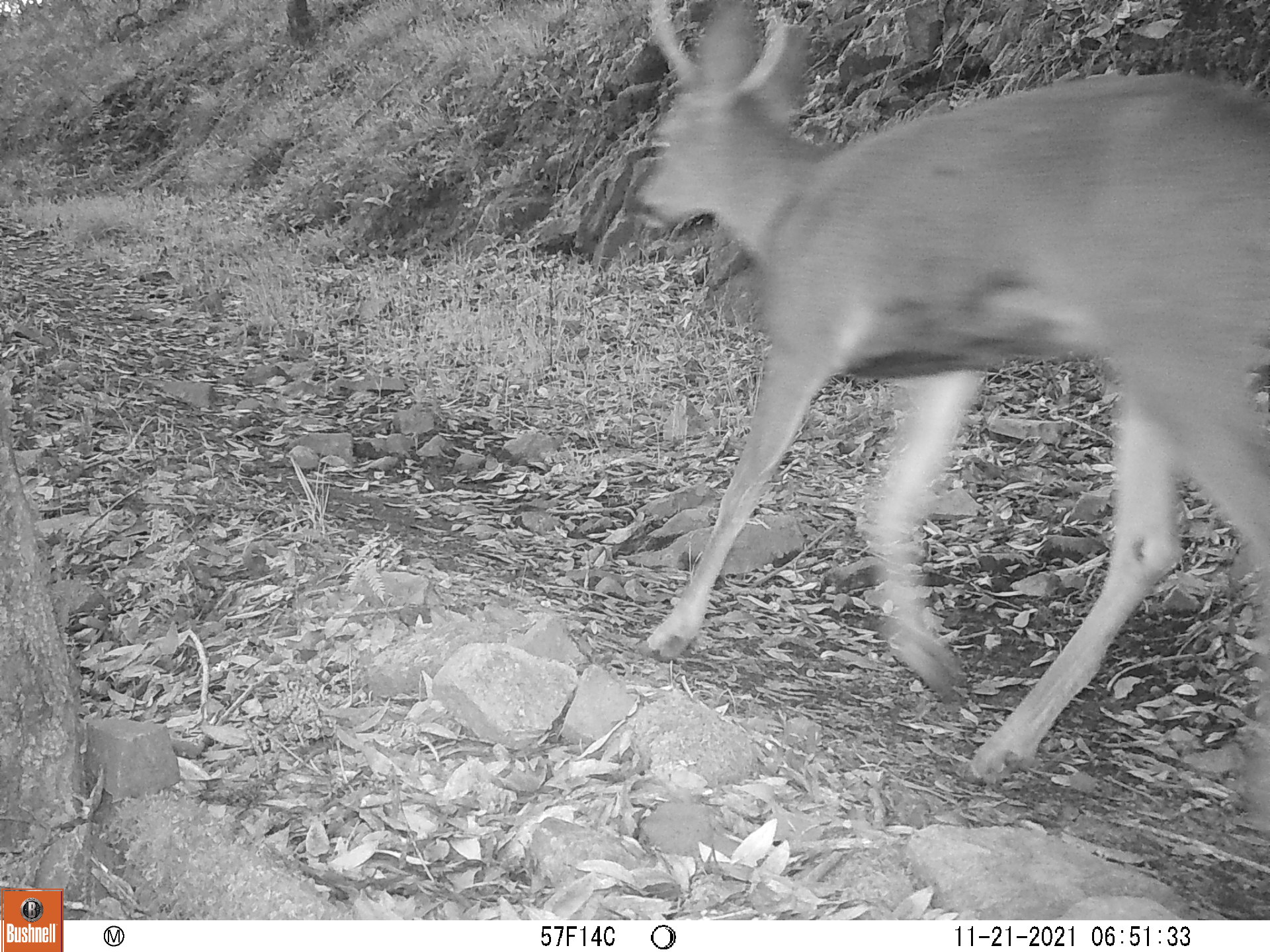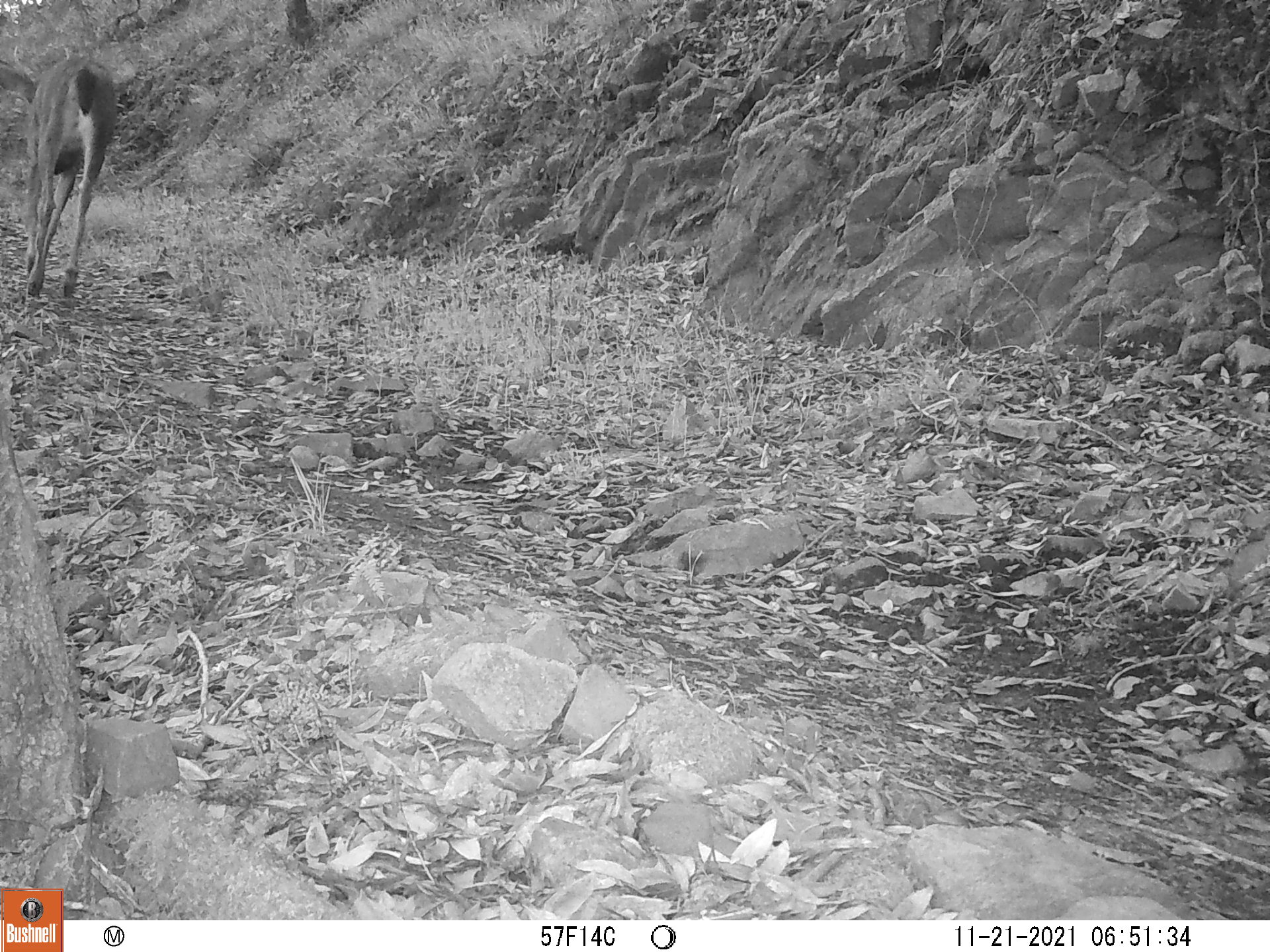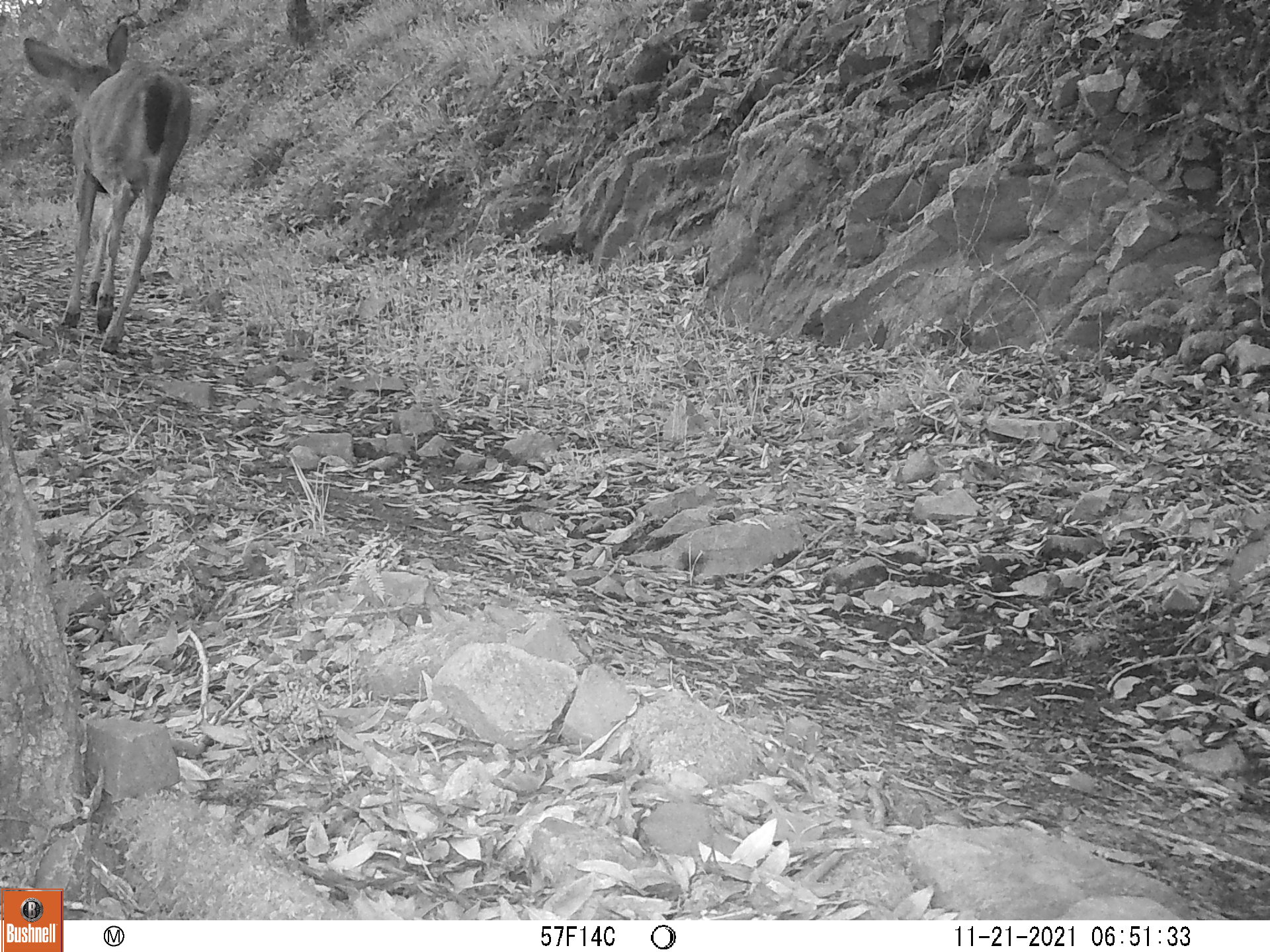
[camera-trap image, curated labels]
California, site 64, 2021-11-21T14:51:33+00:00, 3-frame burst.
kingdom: Animalia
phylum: Chordata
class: Mammalia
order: Artiodactyla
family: Cervidae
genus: Odocoileus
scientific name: Odocoileus hemionus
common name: mule deer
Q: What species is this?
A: Mule deer (Odocoileus hemionus).